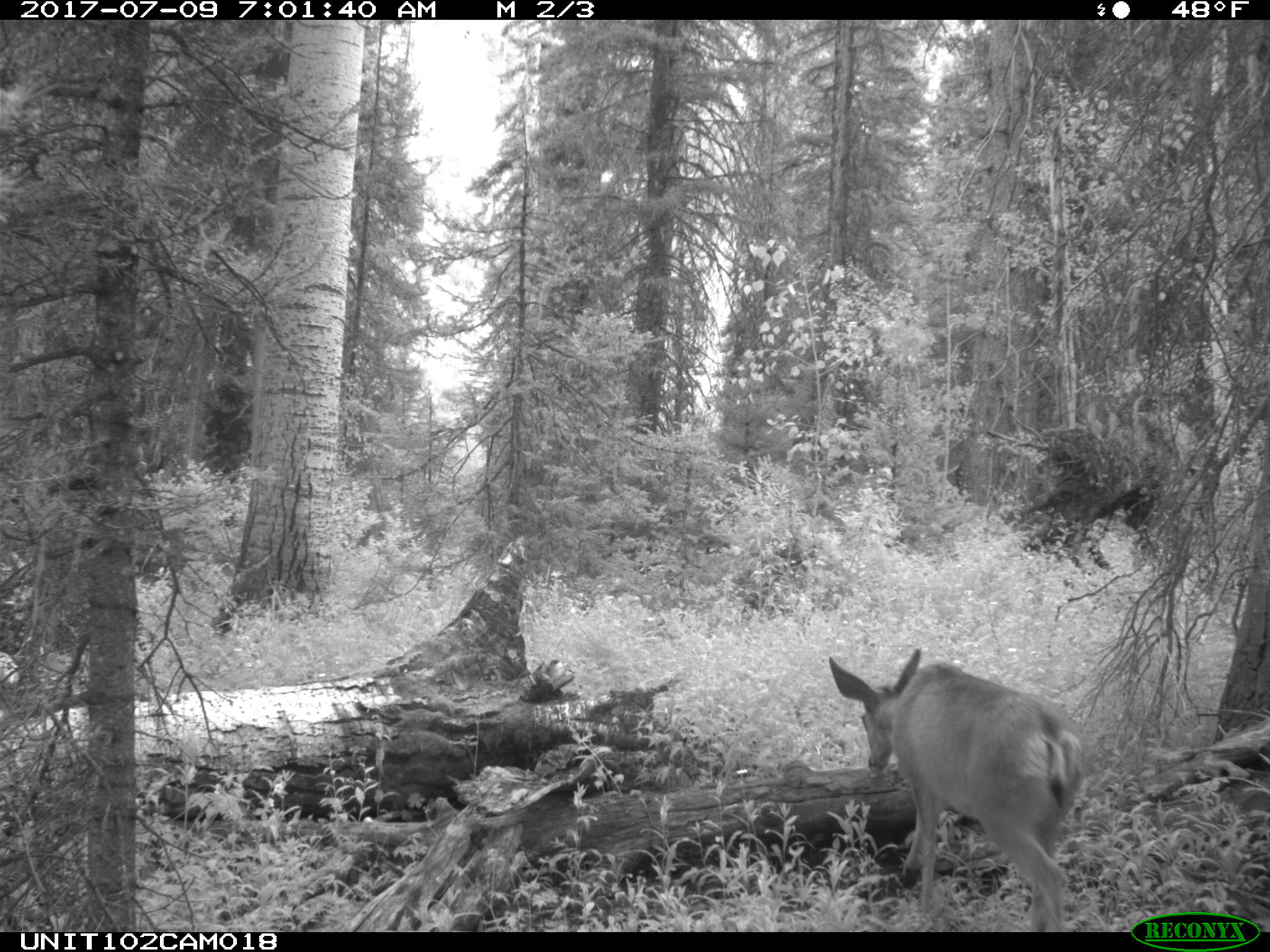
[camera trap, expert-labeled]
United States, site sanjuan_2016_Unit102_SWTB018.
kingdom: Animalia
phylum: Chordata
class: Mammalia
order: Artiodactyla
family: Cervidae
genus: Odocoileus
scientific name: Odocoileus hemionus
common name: mule deer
Odocoileus hemionus (mule deer).